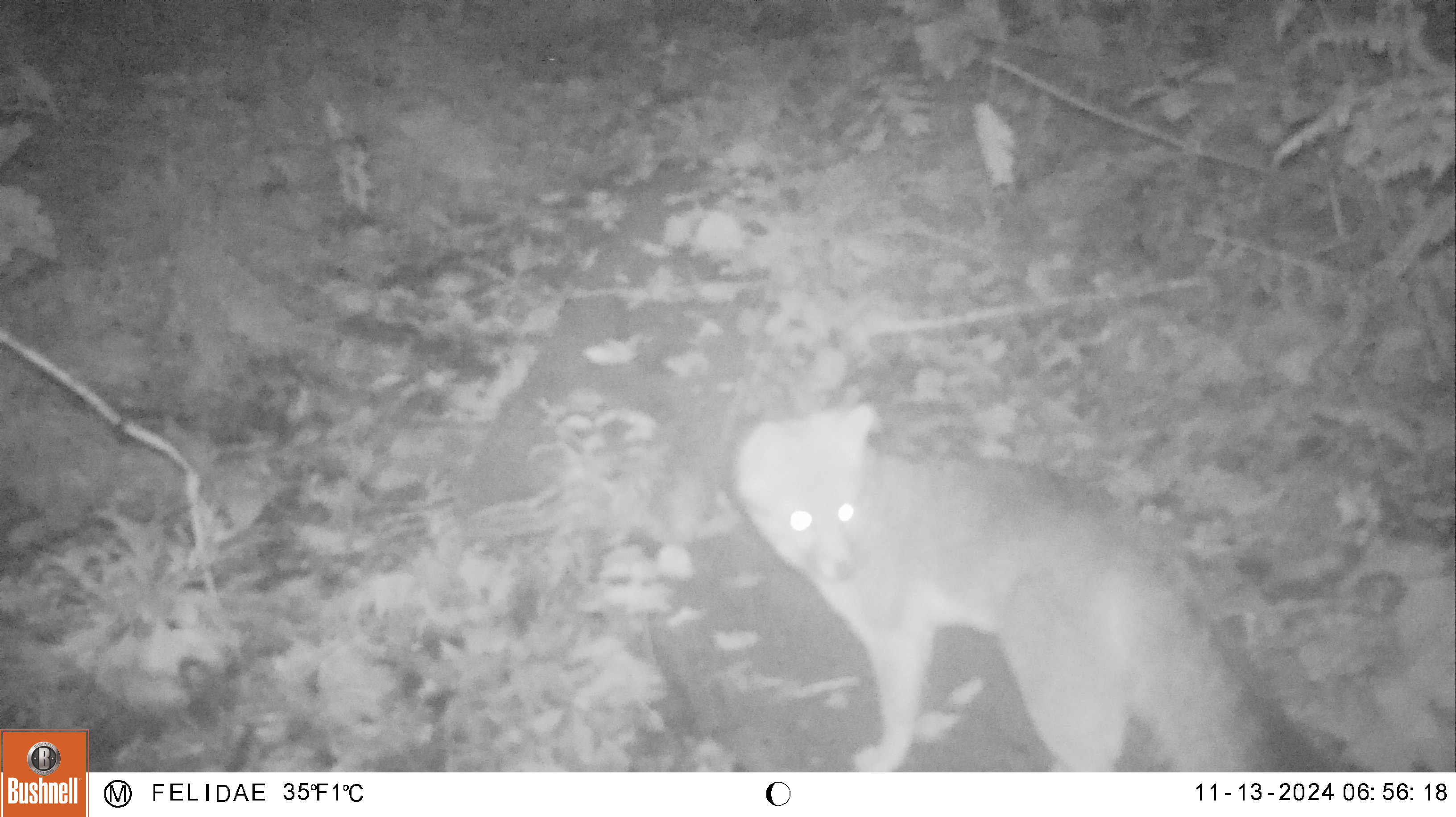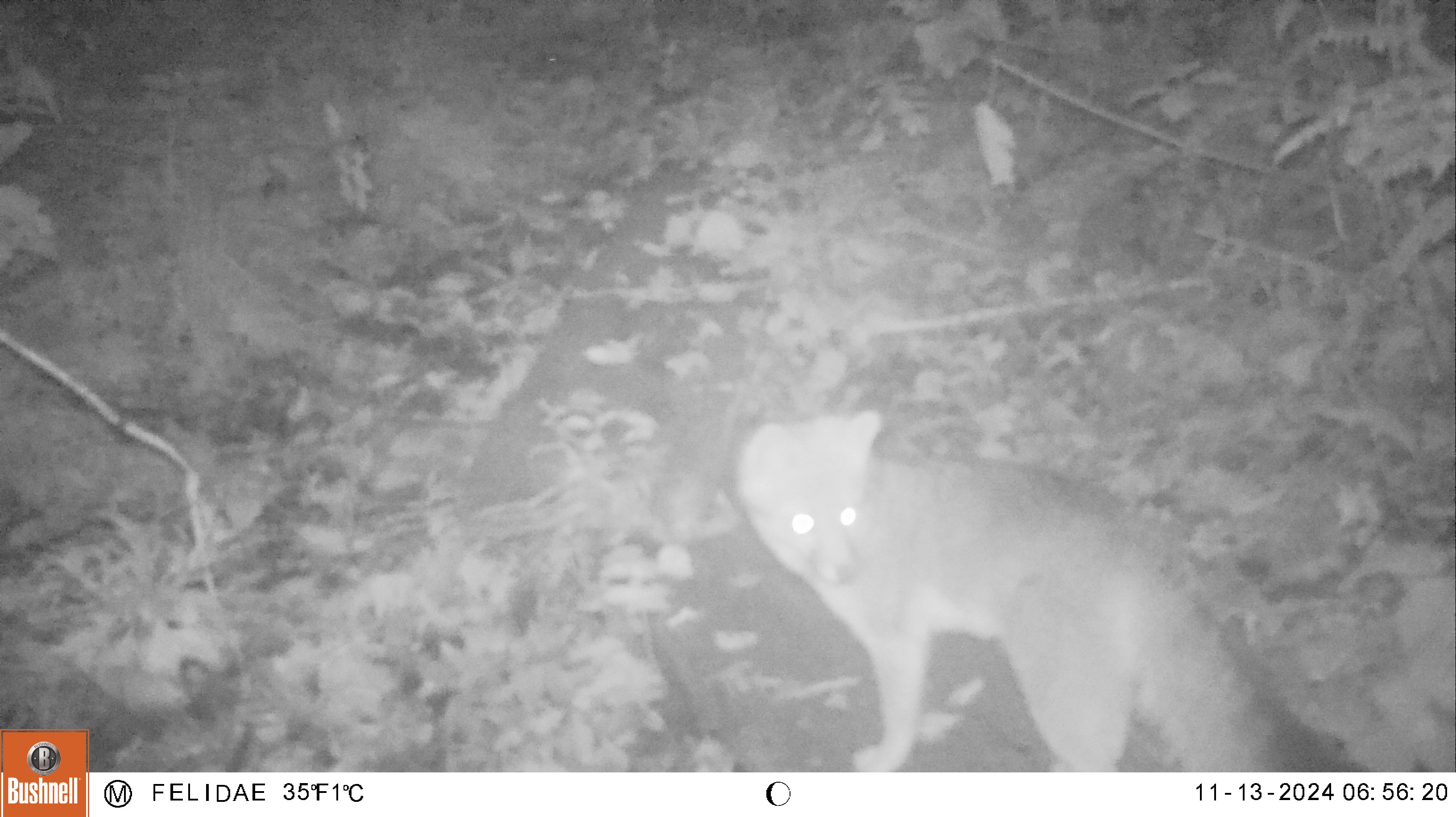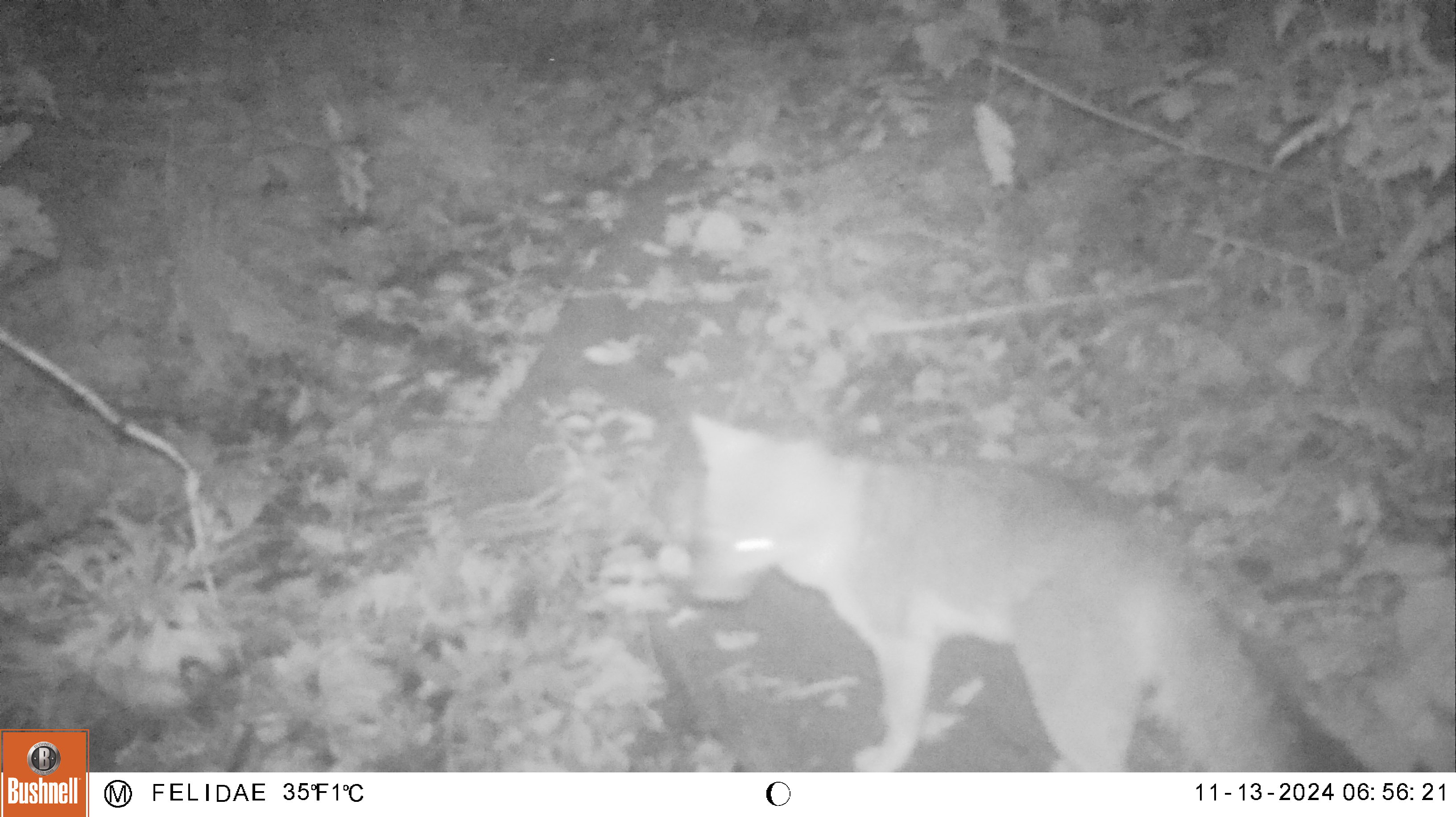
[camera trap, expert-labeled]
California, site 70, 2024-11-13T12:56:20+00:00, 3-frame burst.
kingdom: Animalia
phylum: Chordata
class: Mammalia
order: Carnivora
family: Canidae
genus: Urocyon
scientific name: Urocyon cinereoargenteus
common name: gray fox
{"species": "gray fox (Urocyon cinereoargenteus)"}